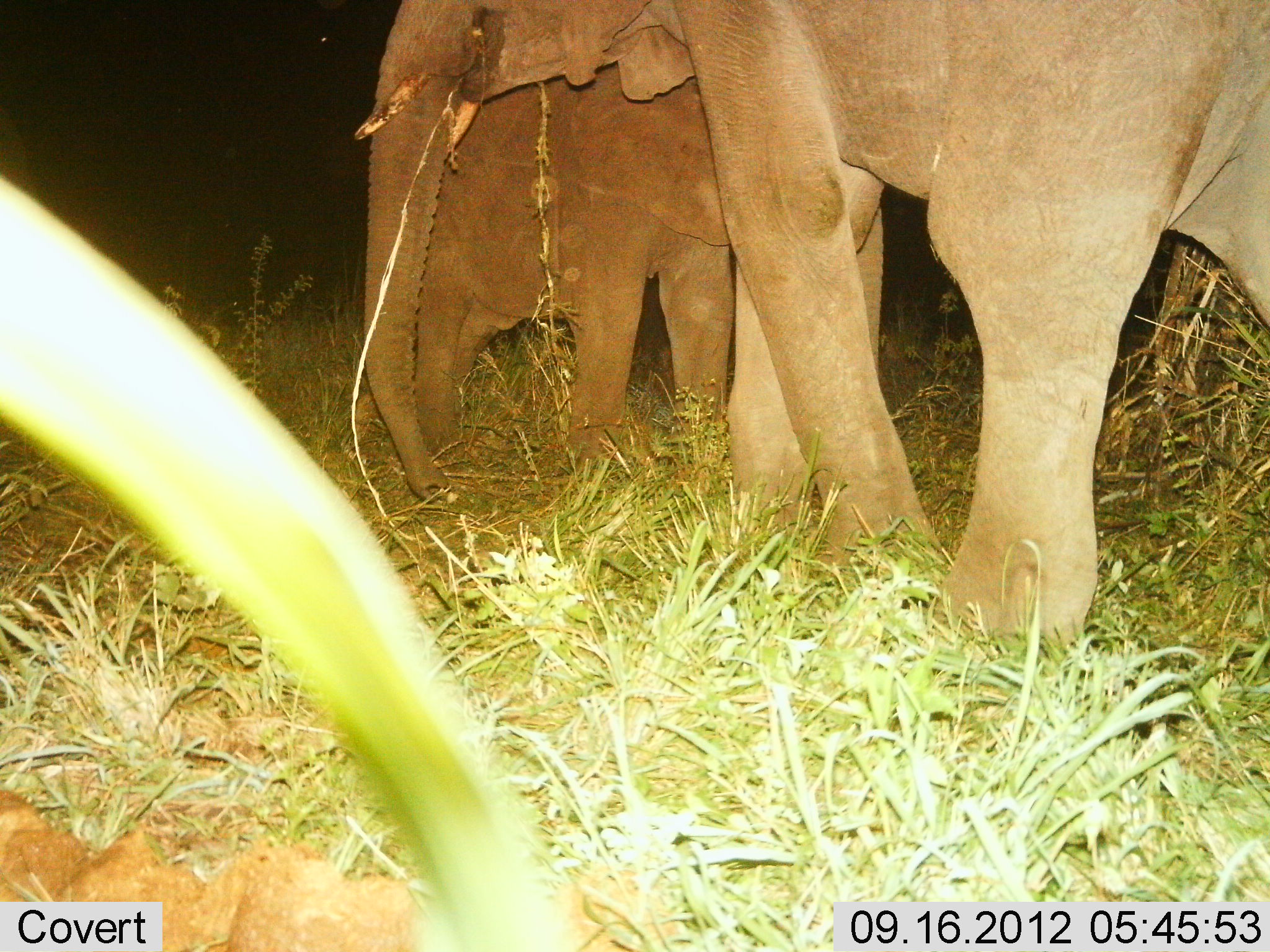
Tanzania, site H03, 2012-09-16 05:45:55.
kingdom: Animalia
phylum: Chordata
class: Mammalia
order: Proboscidea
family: Elephantidae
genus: Loxodonta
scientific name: Loxodonta africana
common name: african bush elephant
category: elephant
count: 2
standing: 80%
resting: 0%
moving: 10%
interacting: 0%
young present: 30%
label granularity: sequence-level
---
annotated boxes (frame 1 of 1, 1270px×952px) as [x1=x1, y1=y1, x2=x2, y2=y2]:
animal: [x1=353, y1=1, x2=1270, y2=647]; [x1=407, y1=46, x2=747, y2=497]